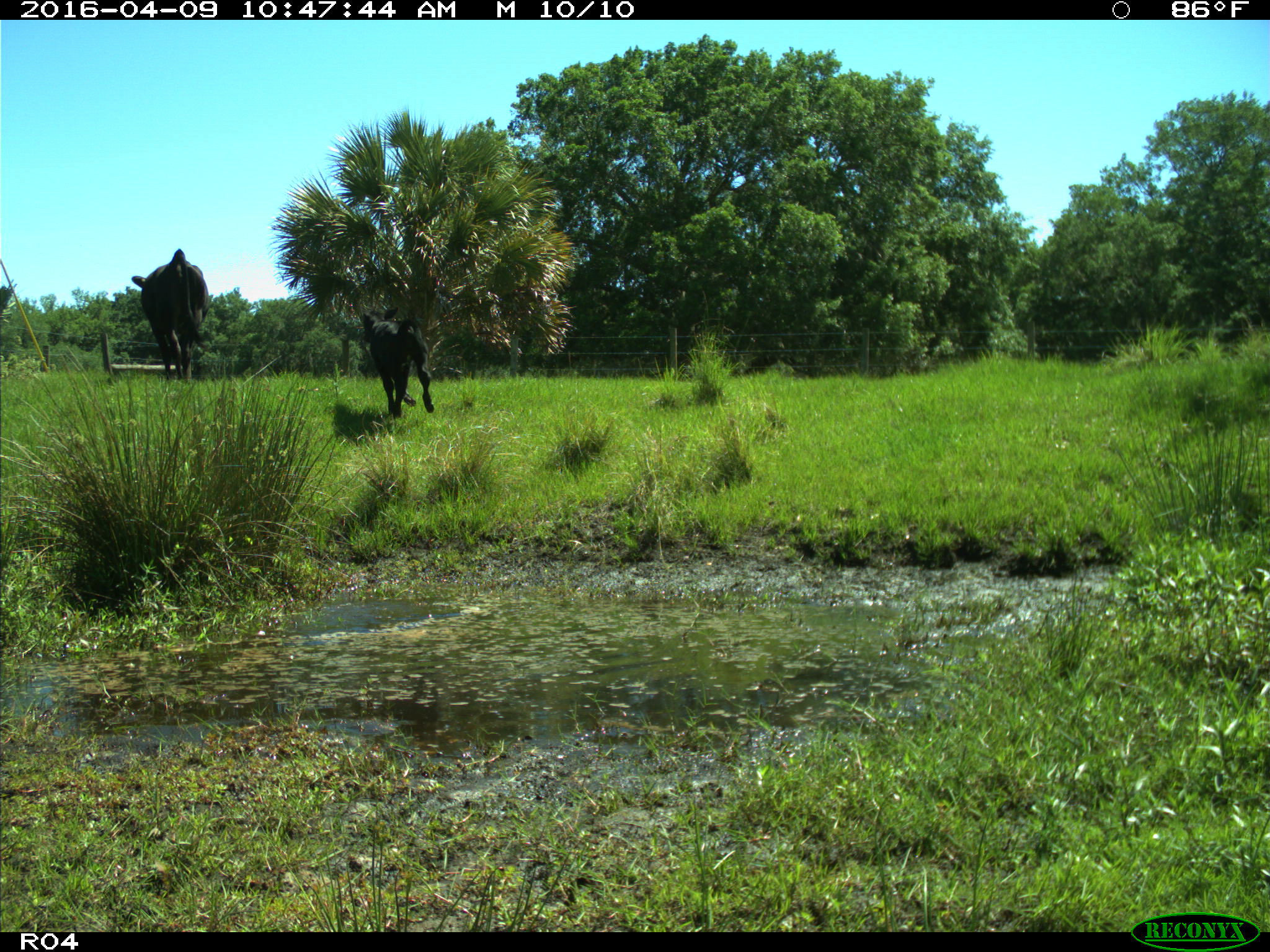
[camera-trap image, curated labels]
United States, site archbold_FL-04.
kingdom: Animalia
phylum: Chordata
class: Mammalia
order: Artiodactyla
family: Bovidae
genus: Bos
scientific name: Bos taurus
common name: domestic cow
Bos taurus (domestic cow).